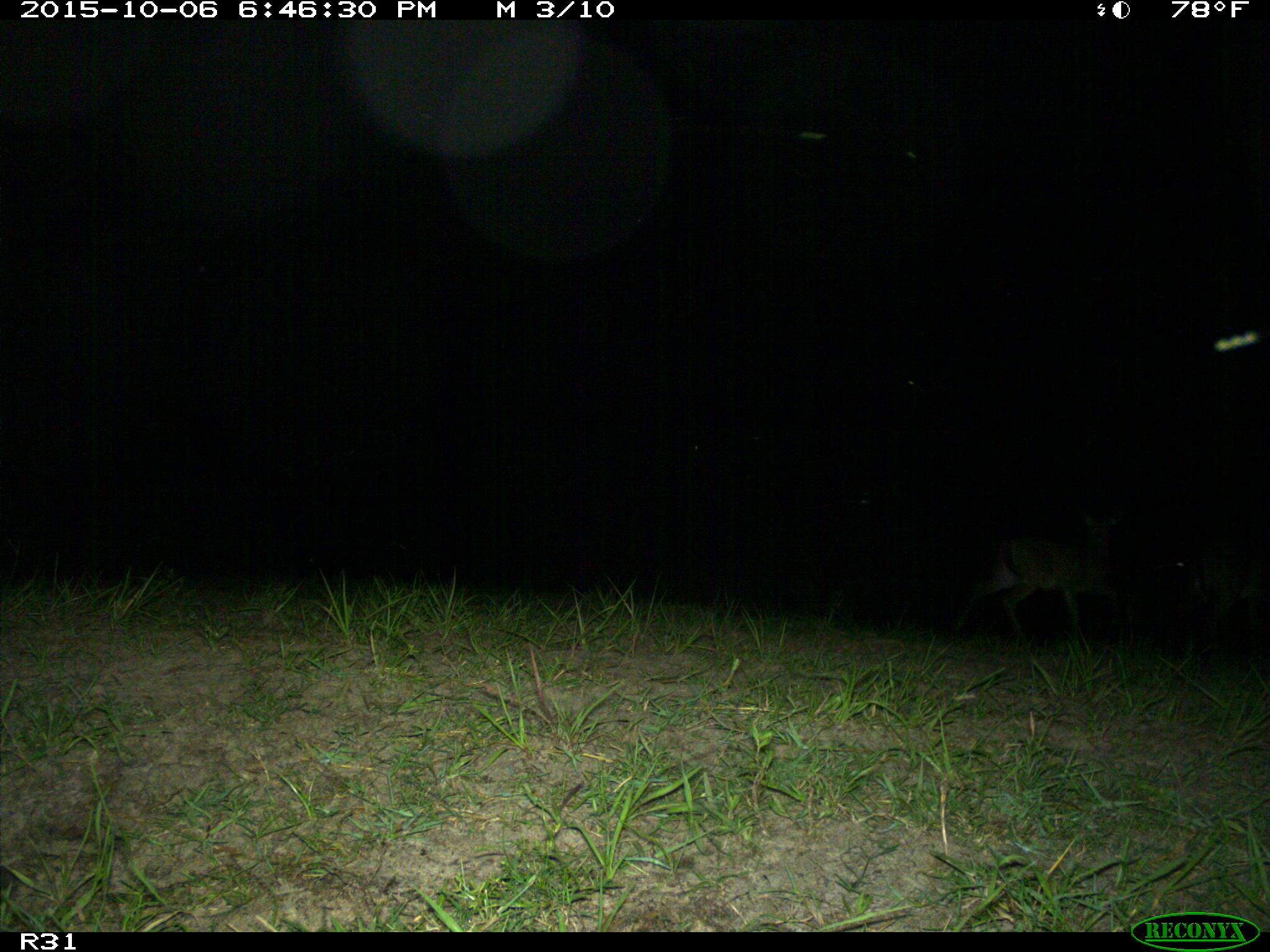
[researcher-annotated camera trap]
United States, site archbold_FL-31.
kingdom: Animalia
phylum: Chordata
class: Mammalia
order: Artiodactyla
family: Cervidae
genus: Odocoileus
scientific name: Odocoileus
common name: deer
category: unidentified deer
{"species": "unidentified deer (deer) (Odocoileus)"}